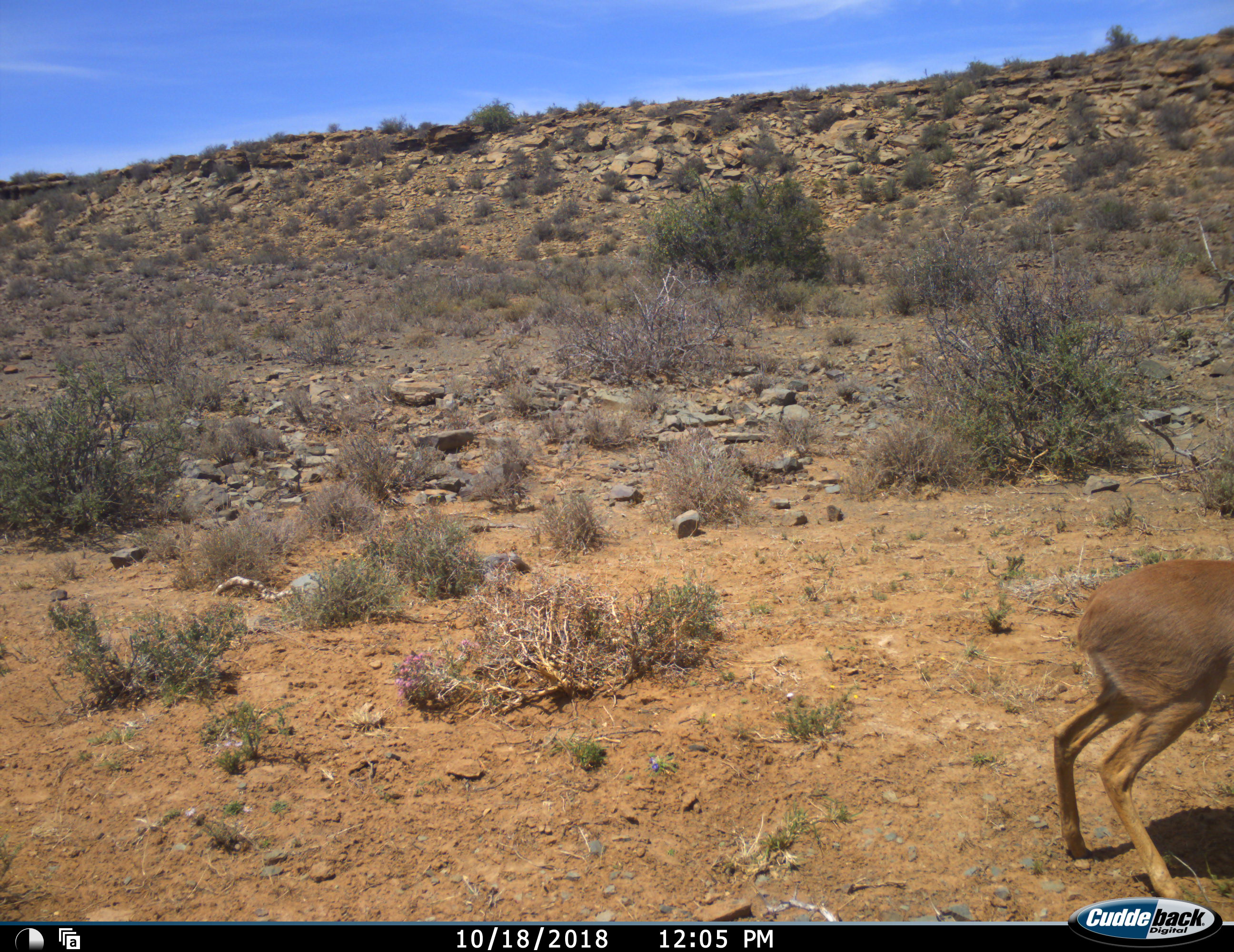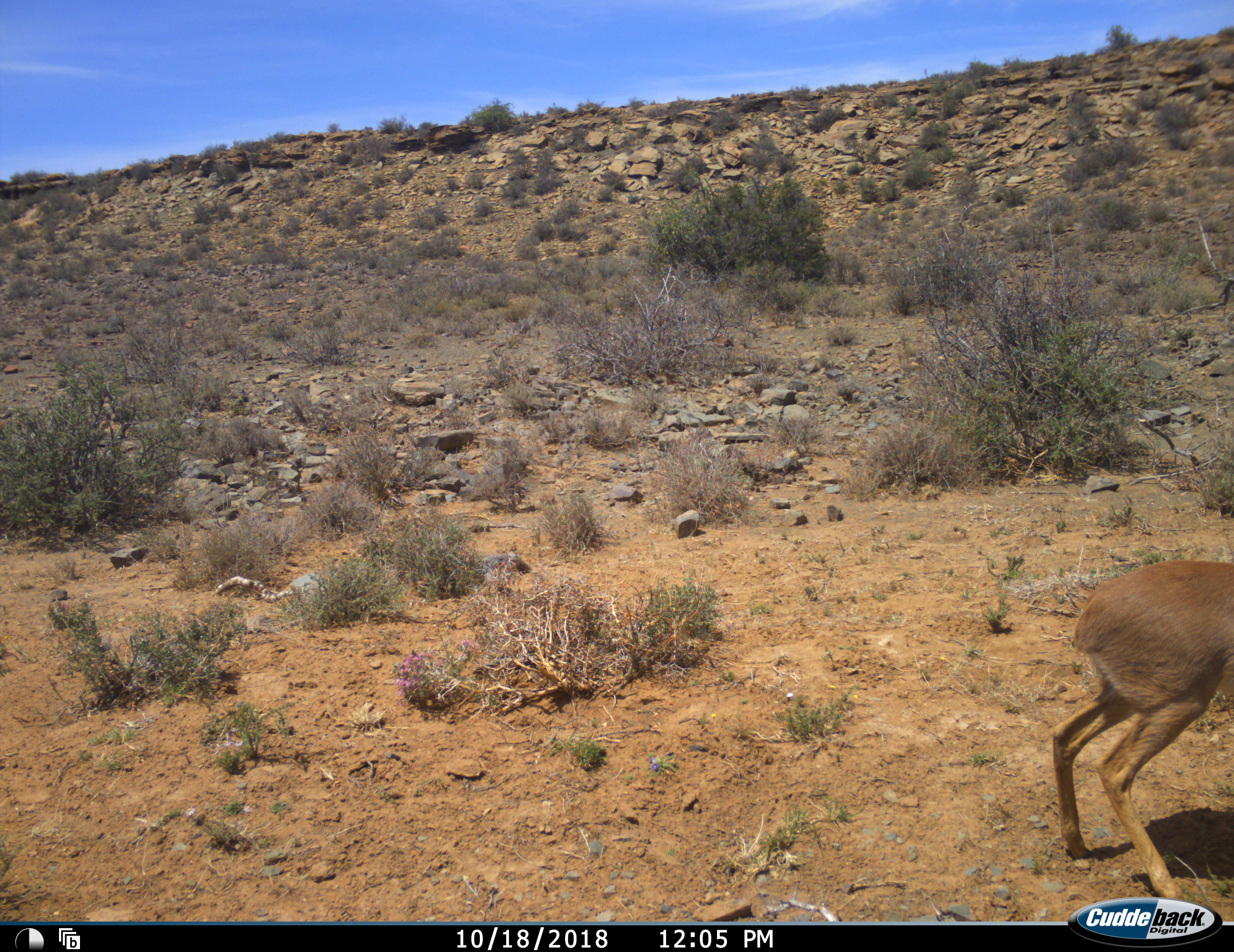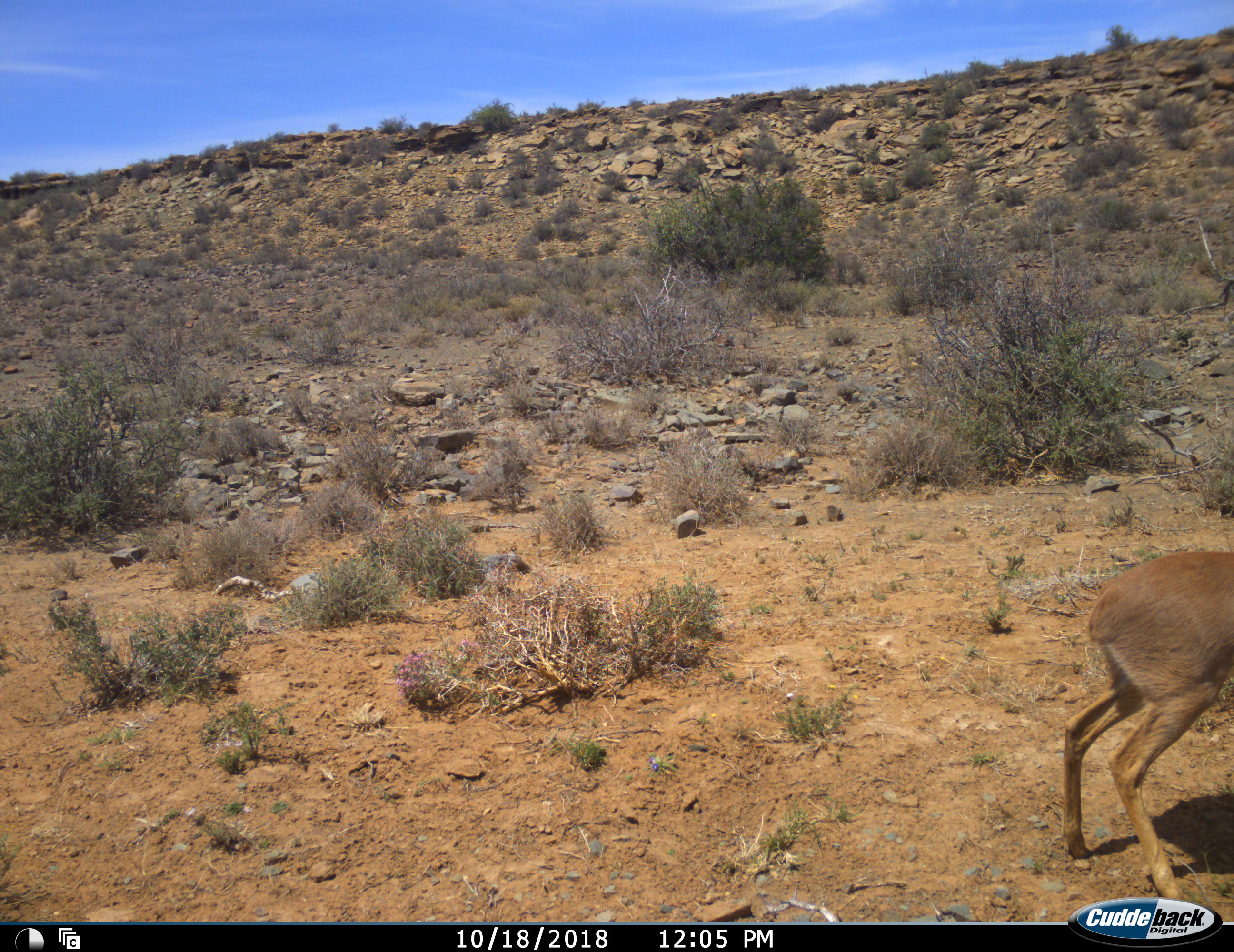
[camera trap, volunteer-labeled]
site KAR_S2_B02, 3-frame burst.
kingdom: Animalia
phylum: Chordata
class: Mammalia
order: Artiodactyla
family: Bovidae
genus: Raphicerus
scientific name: Raphicerus campestris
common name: steenbok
Steenbok (Raphicerus campestris), count 1. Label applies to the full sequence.